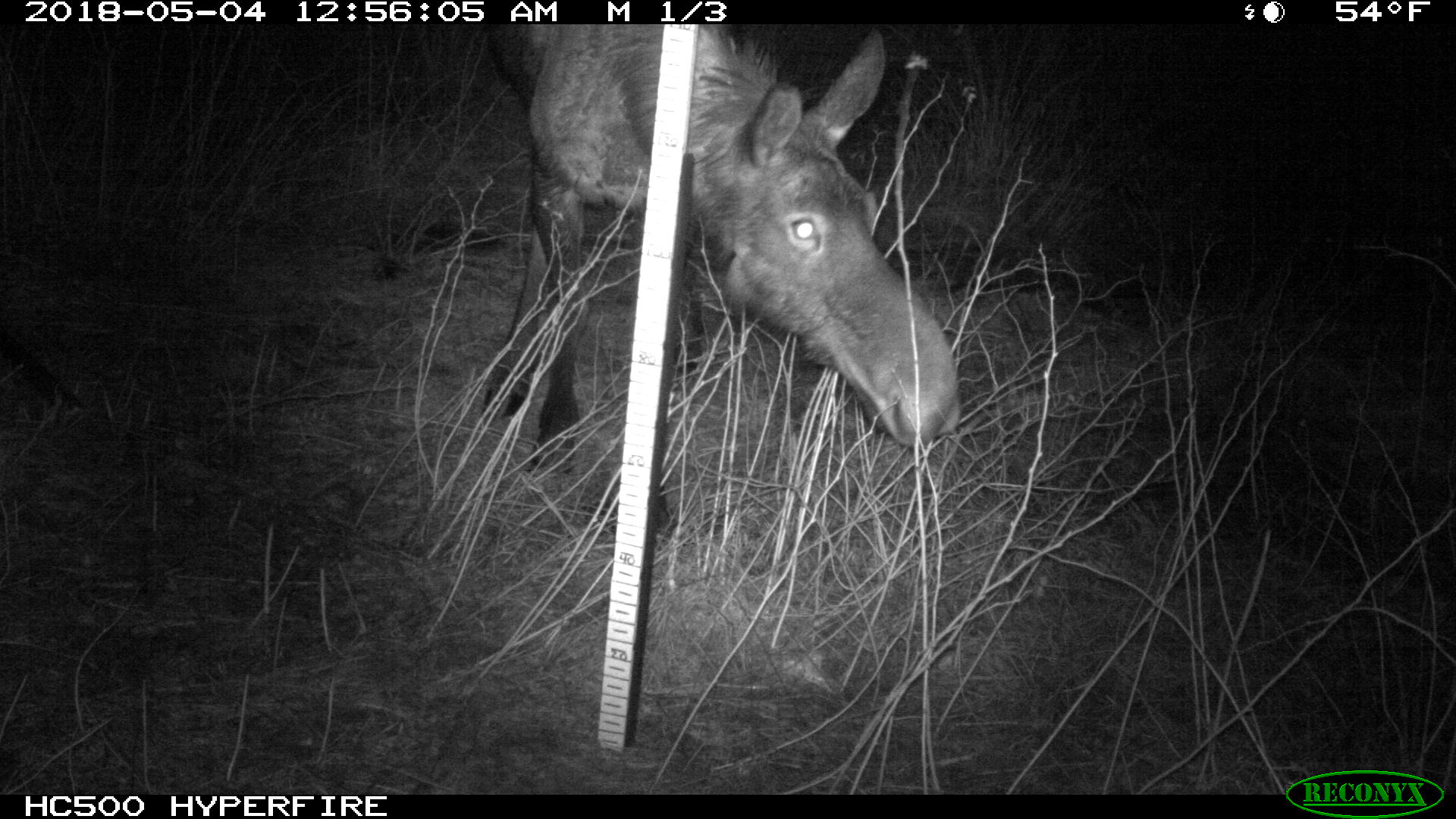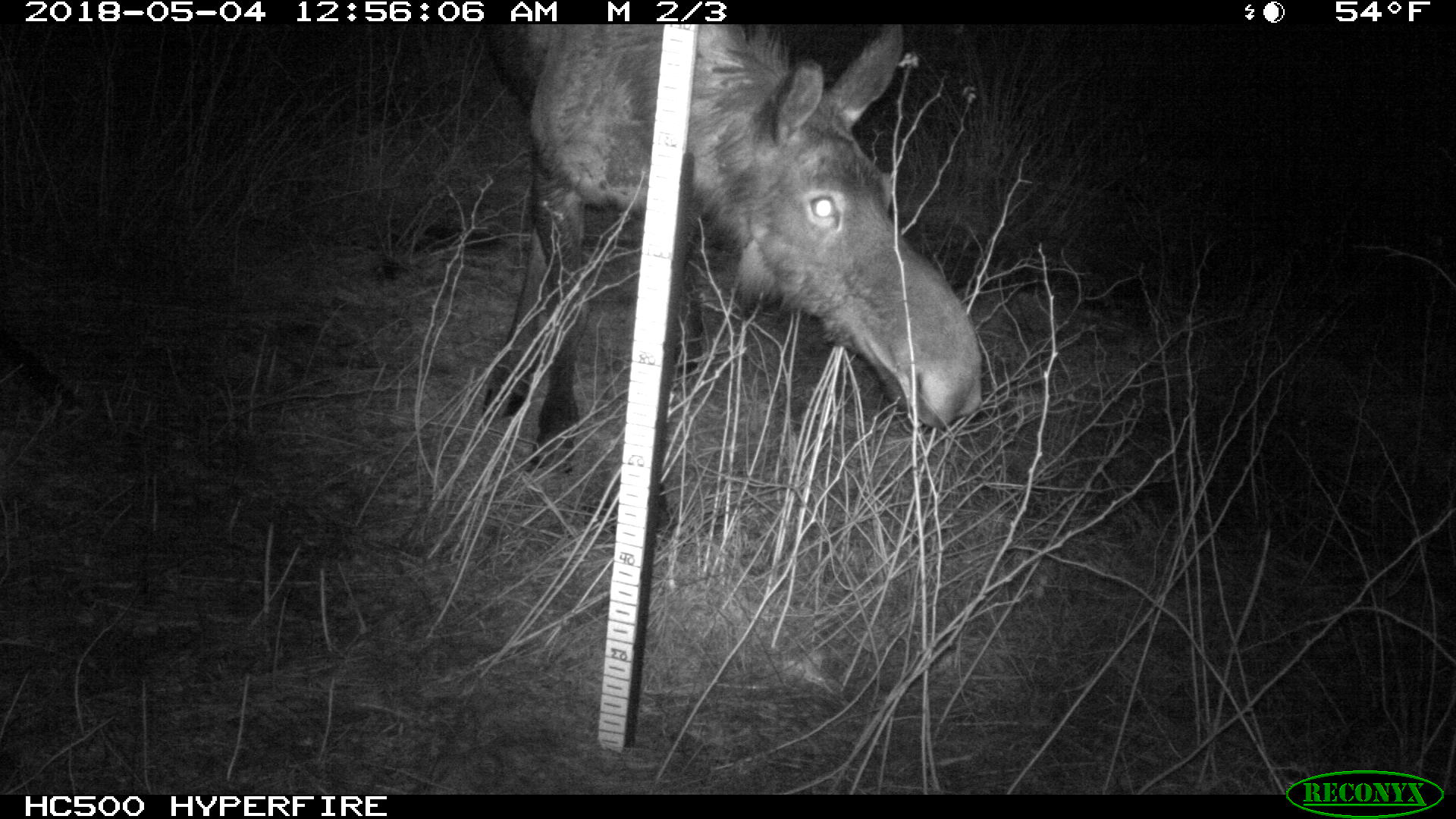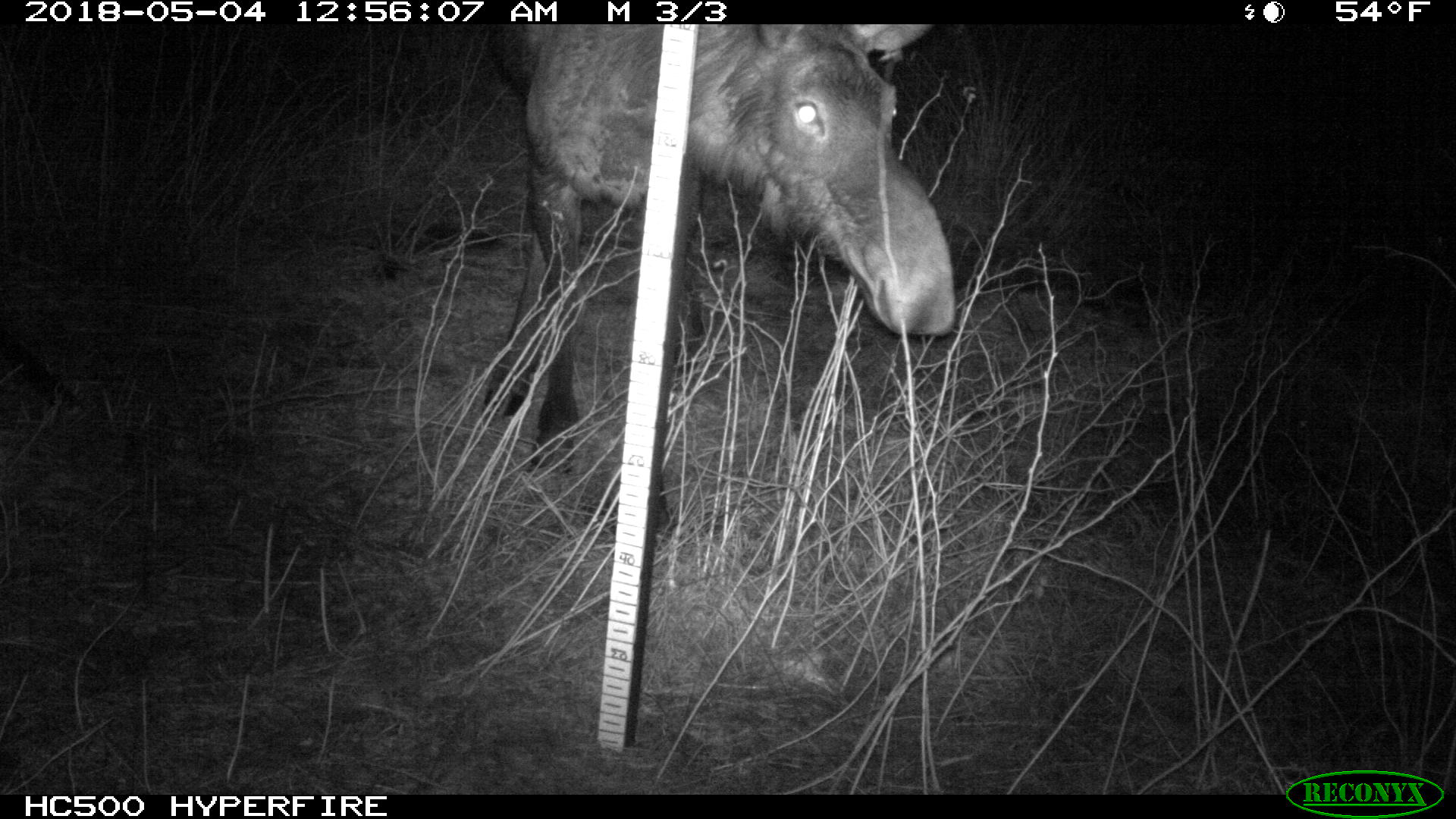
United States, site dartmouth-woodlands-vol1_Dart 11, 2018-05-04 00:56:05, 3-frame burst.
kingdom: Animalia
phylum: Chordata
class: Mammalia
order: Artiodactyla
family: Cervidae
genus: Alces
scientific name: Alces alces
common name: moose